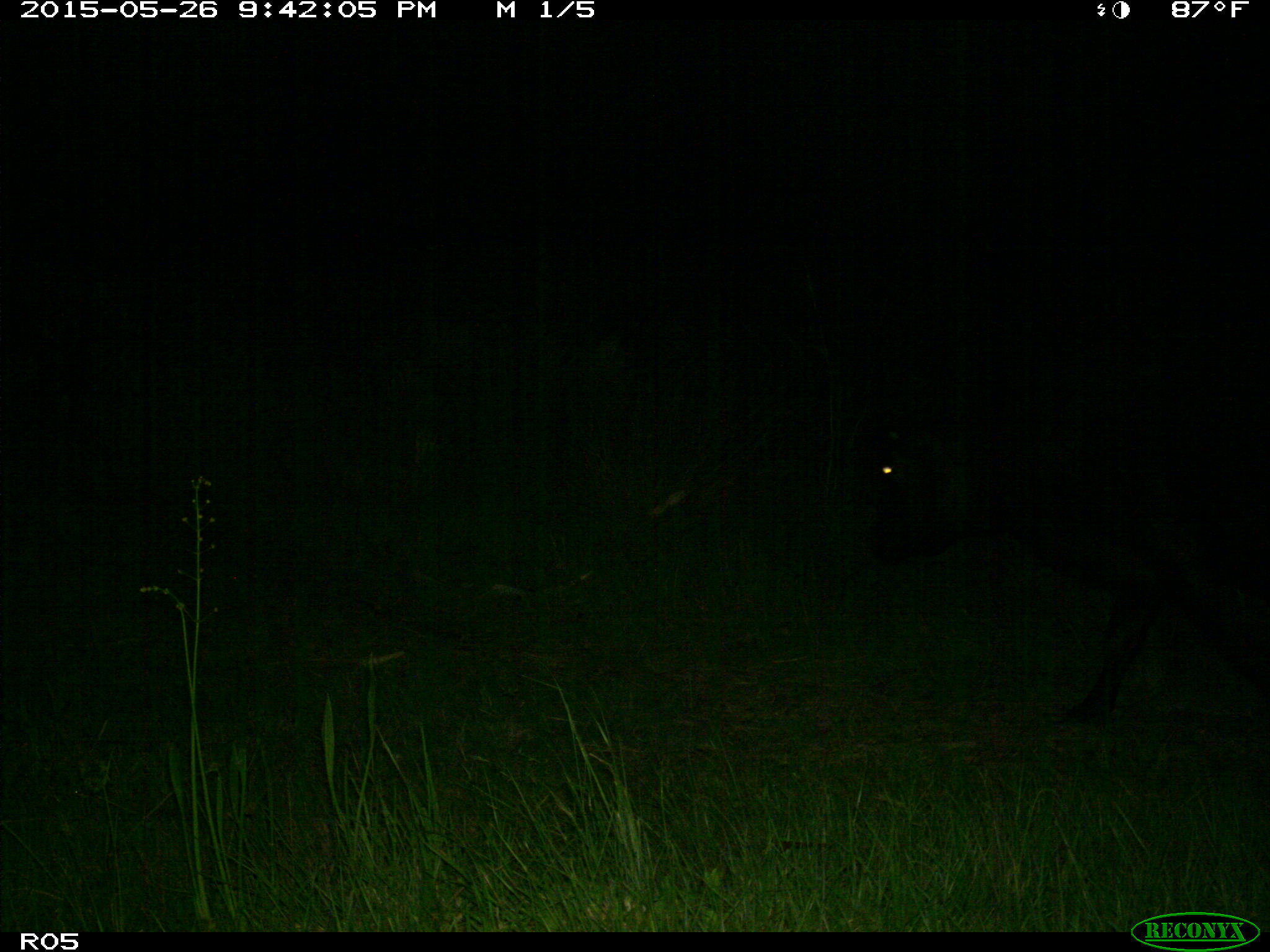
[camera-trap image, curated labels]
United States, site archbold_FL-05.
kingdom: Animalia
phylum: Chordata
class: Mammalia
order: Artiodactyla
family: Bovidae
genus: Bos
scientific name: Bos taurus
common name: domestic cow